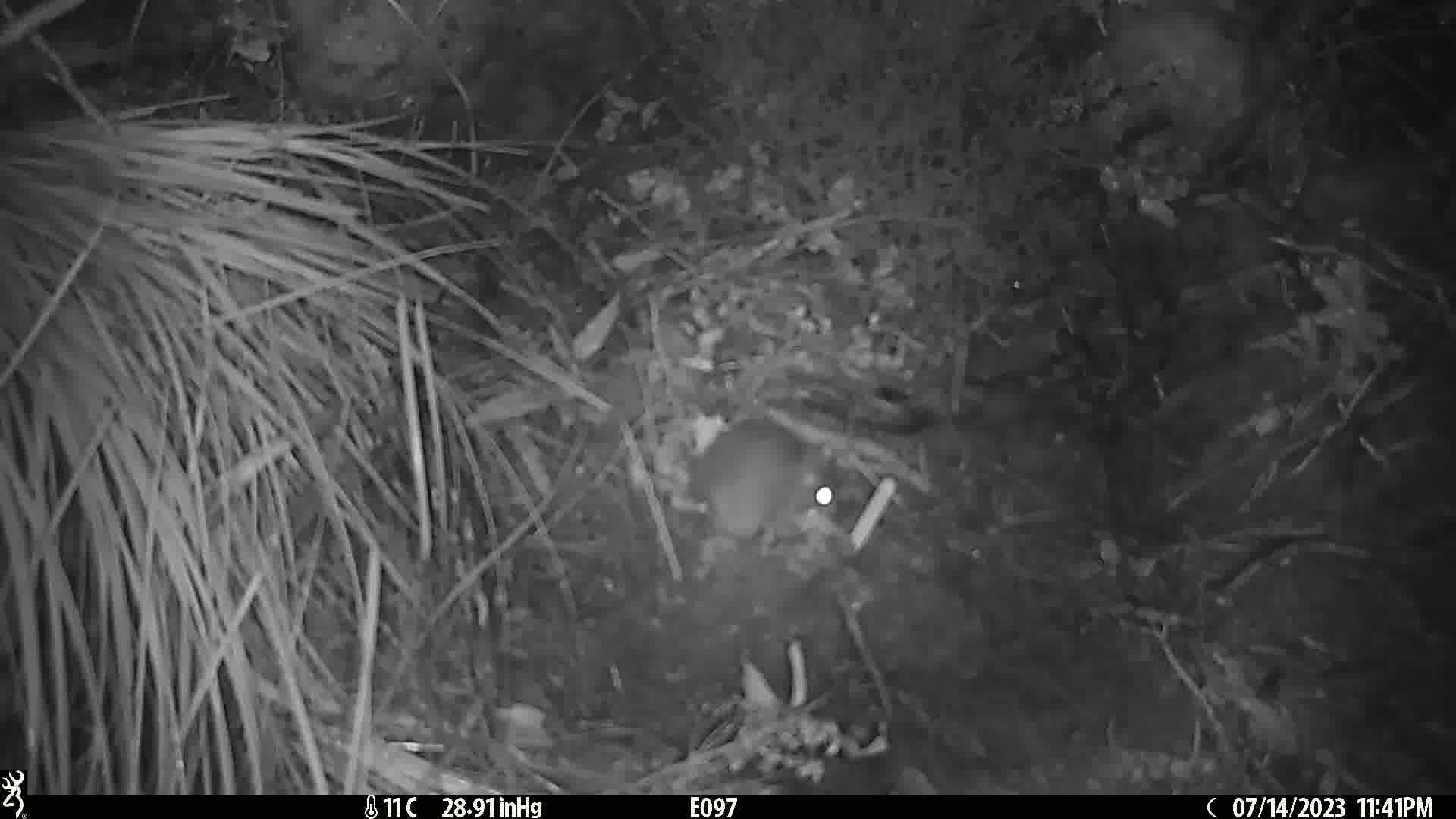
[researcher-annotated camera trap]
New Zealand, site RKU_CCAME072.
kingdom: Animalia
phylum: Chordata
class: Mammalia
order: Rodentia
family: Muridae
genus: Rattus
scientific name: Rattus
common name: rat